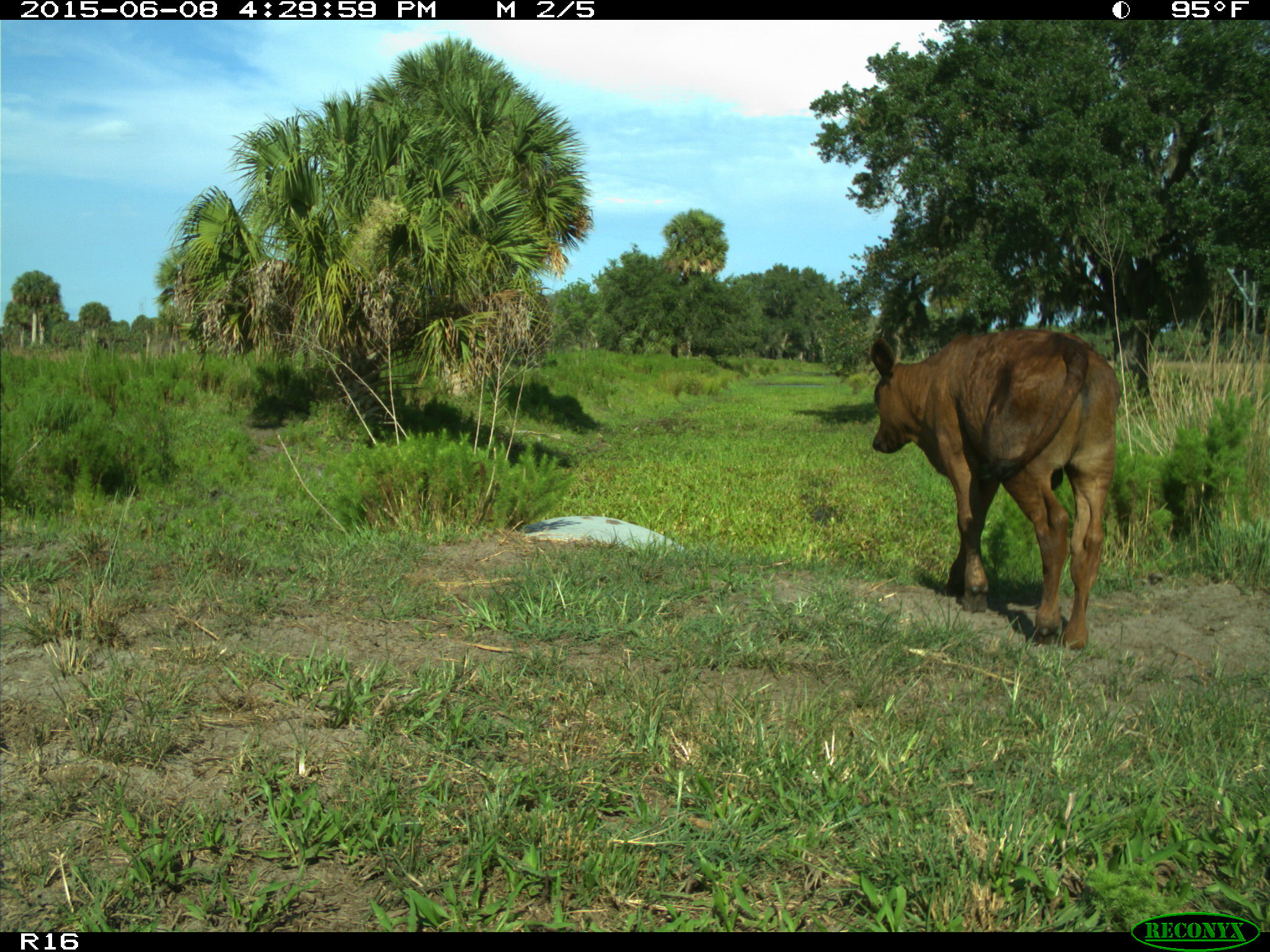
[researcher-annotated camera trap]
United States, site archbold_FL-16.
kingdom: Animalia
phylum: Chordata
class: Mammalia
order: Artiodactyla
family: Bovidae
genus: Bos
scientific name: Bos taurus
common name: domestic cow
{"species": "Bos taurus (domestic cow)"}